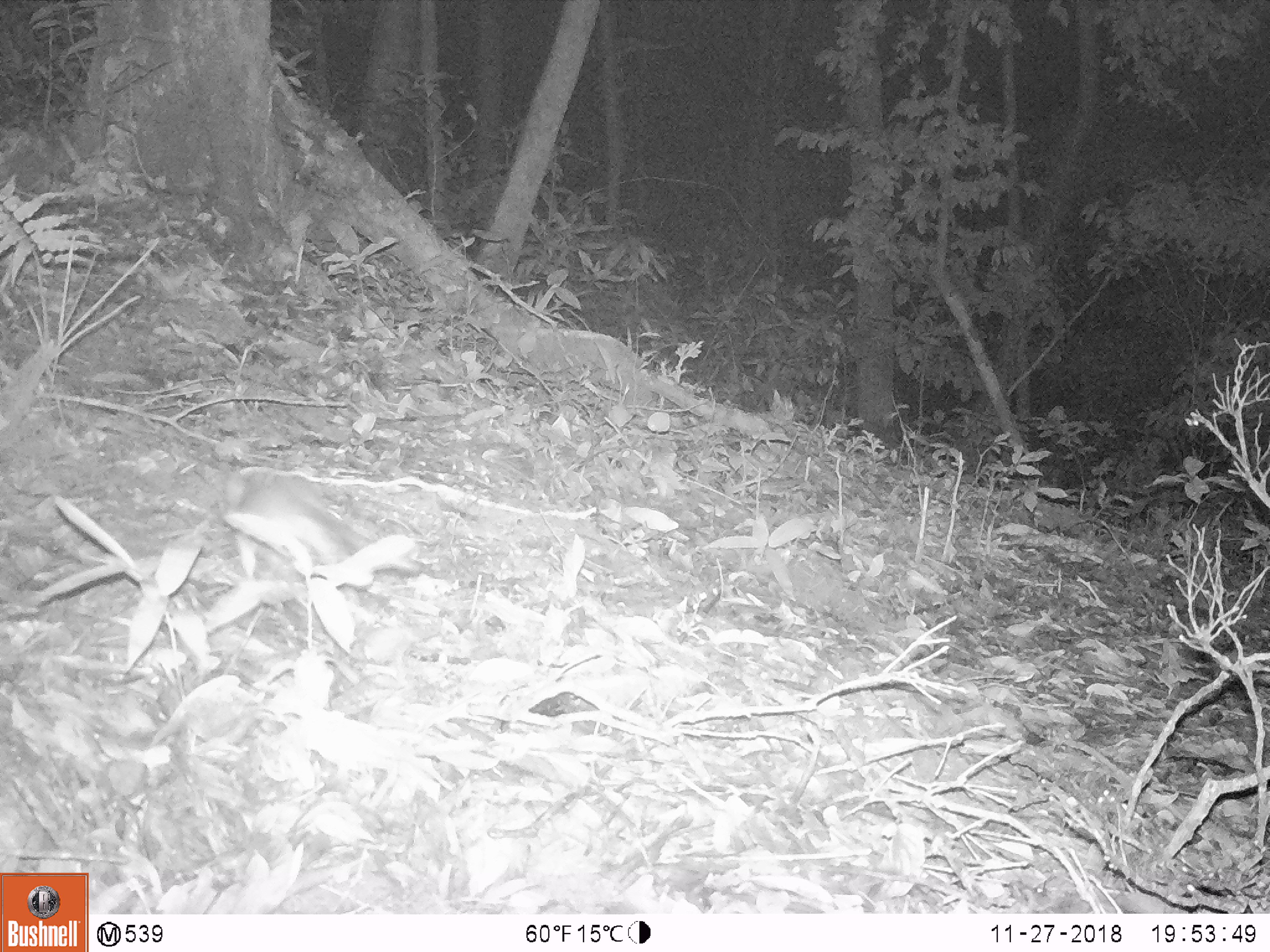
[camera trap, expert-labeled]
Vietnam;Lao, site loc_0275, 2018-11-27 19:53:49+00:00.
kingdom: Animalia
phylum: Chordata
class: Mammalia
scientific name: Mammalia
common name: mammal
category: unidentified small mammal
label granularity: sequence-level